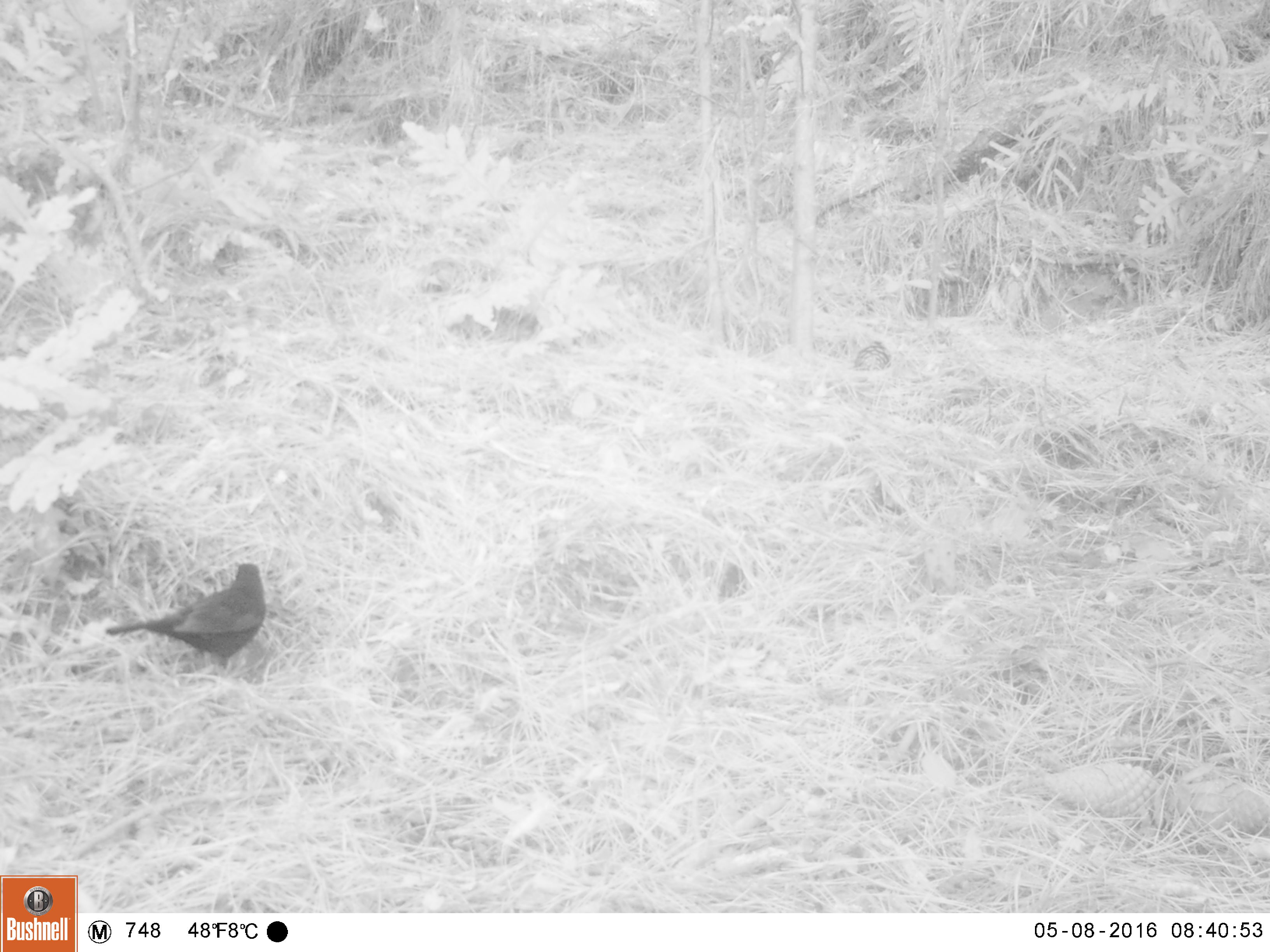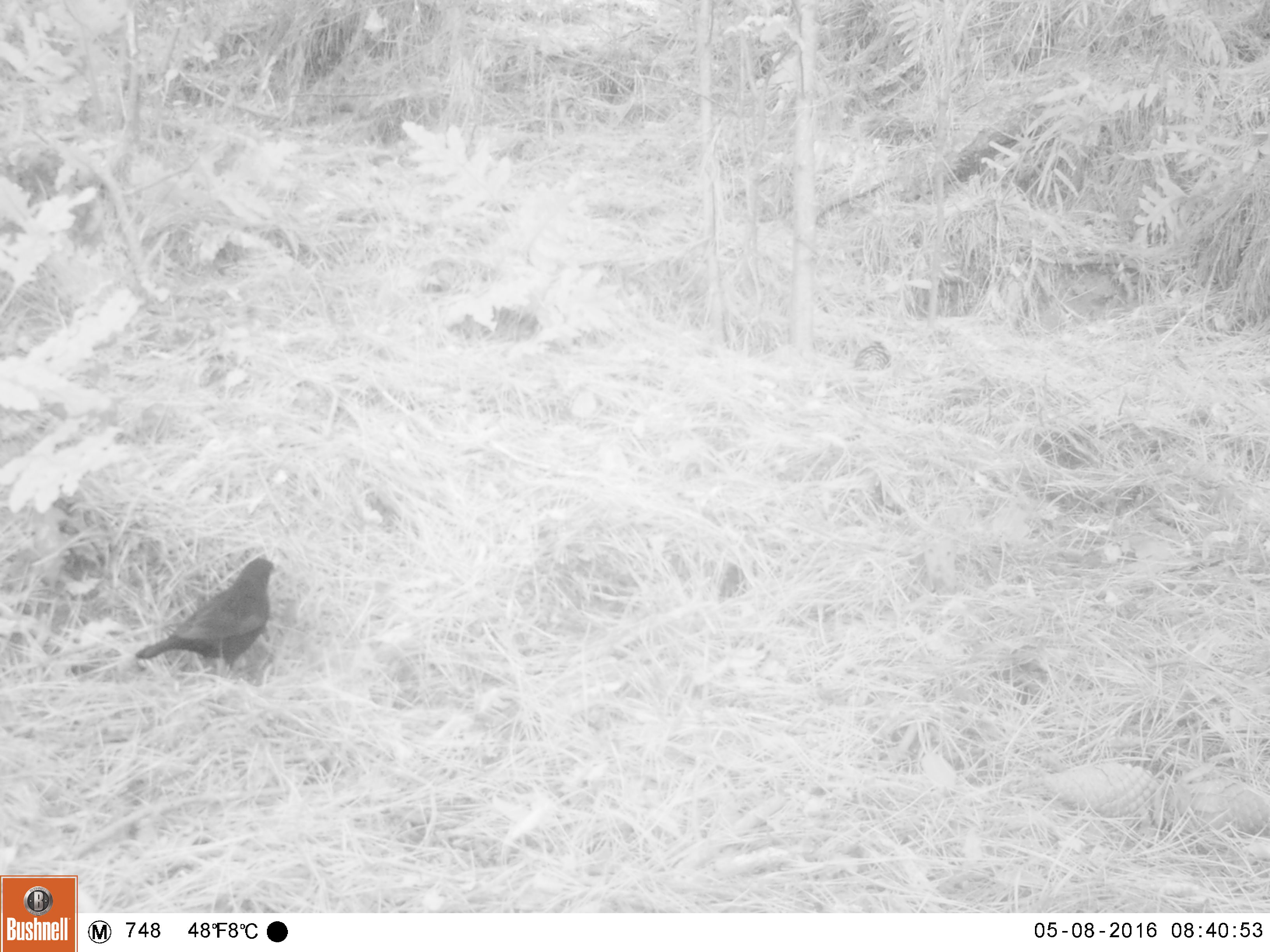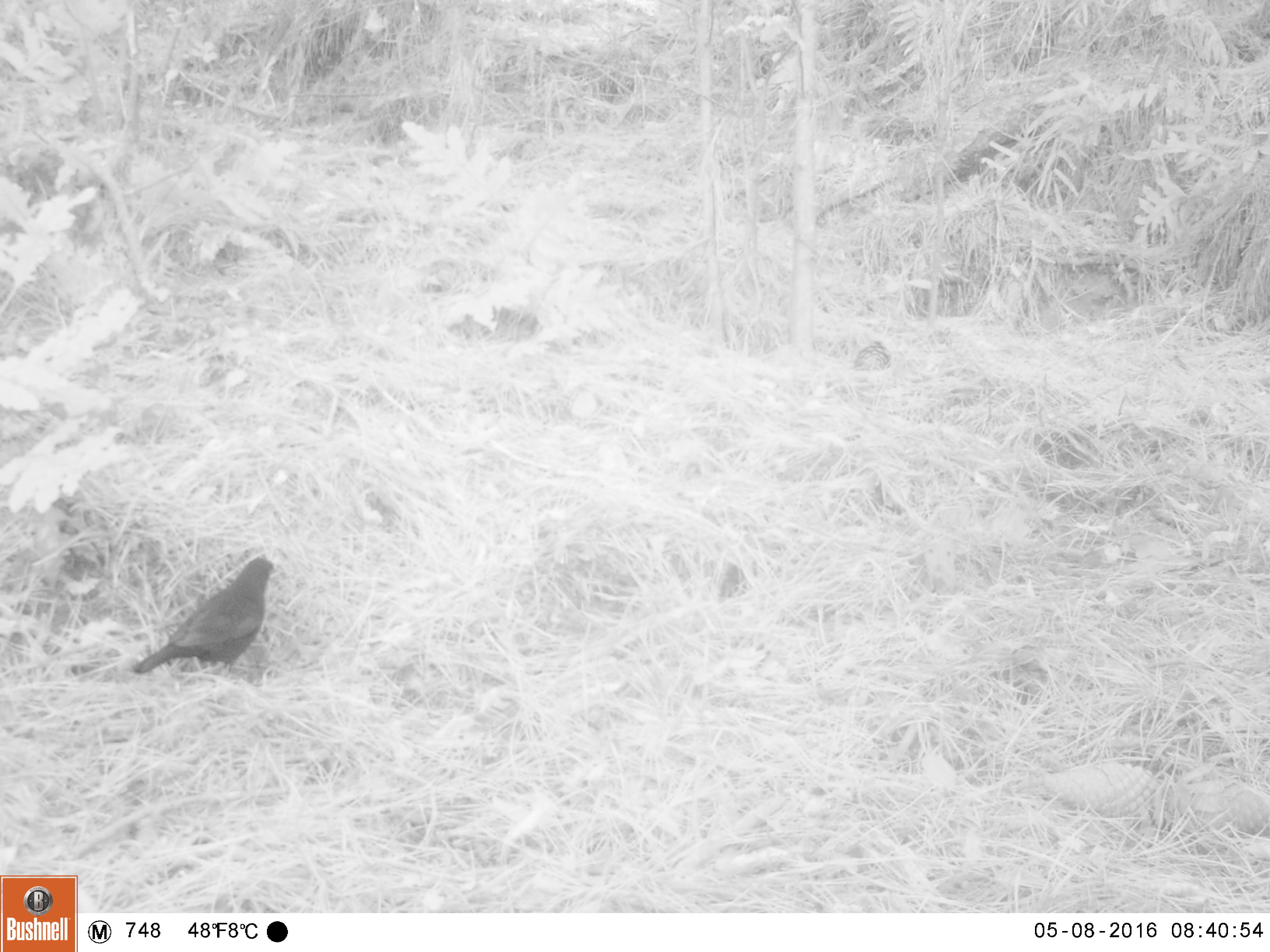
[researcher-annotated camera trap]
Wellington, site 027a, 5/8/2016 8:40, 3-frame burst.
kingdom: Animalia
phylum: Chordata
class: Aves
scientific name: Aves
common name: bird